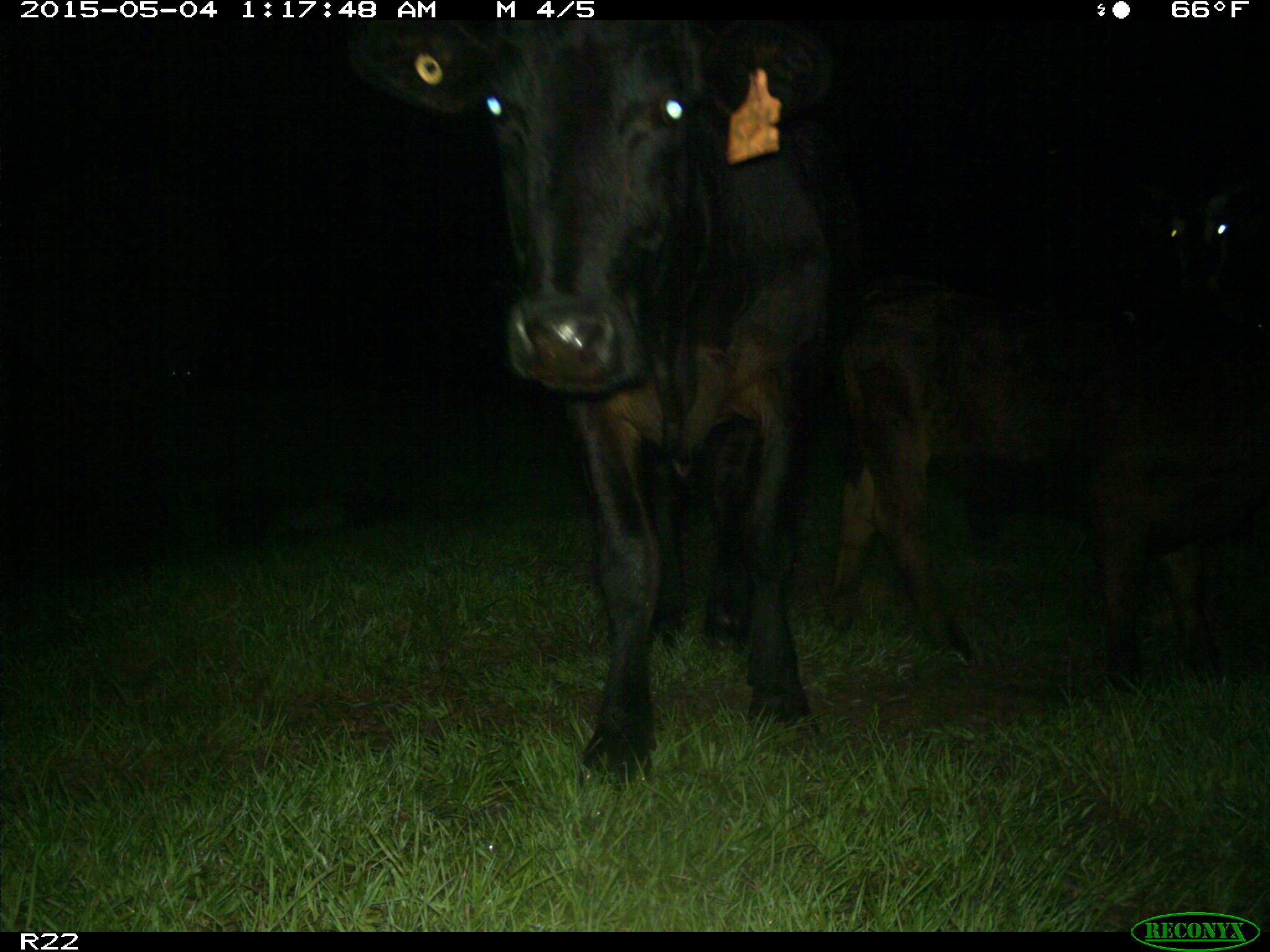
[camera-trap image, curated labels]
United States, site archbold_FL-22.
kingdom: Animalia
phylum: Chordata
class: Mammalia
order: Artiodactyla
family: Bovidae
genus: Bos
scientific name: Bos taurus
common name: domestic cow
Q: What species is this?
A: Bos taurus (domestic cow).